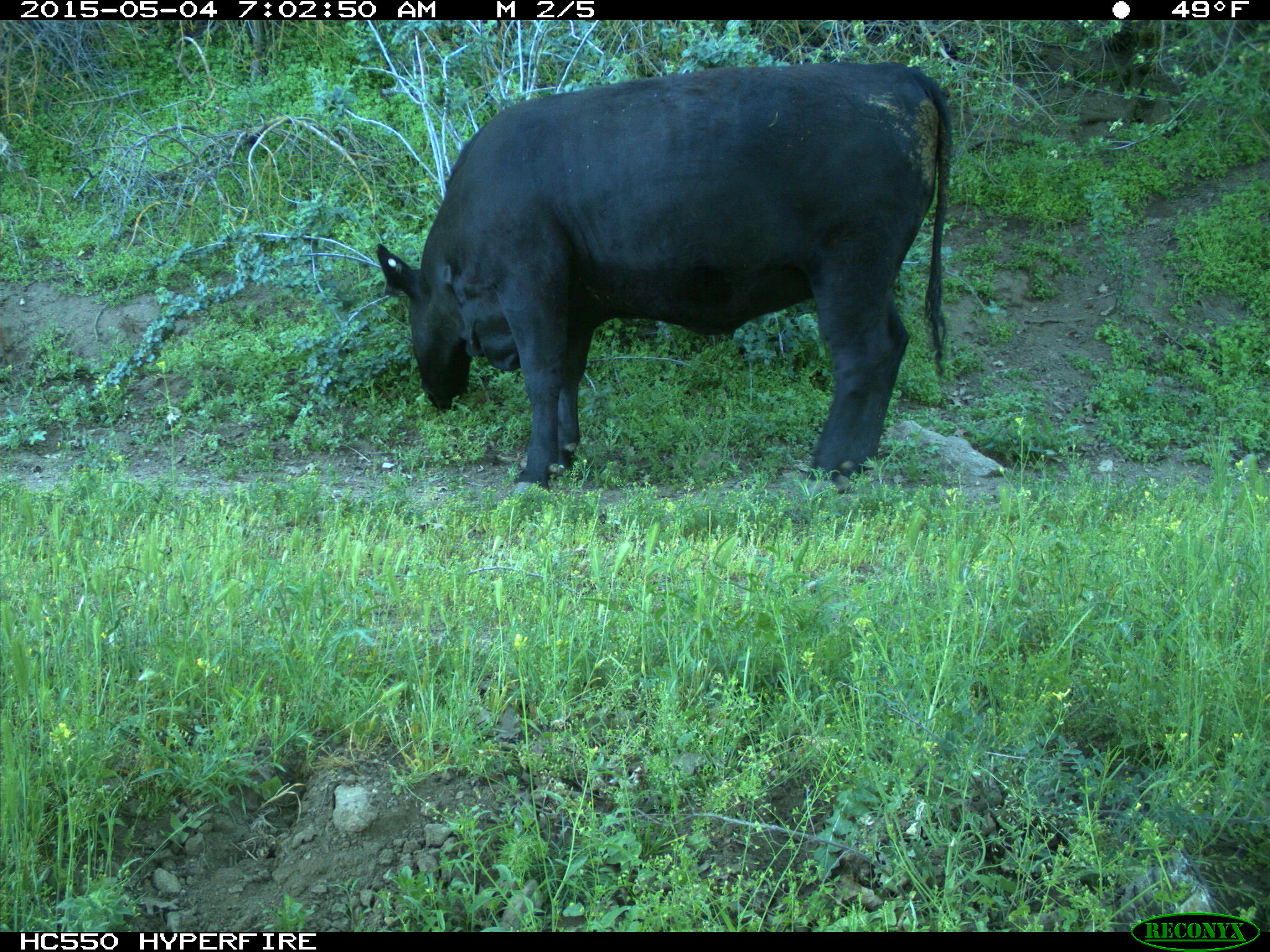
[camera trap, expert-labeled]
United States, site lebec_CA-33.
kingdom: Animalia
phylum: Chordata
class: Mammalia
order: Artiodactyla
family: Bovidae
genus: Bos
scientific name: Bos taurus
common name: domestic cow